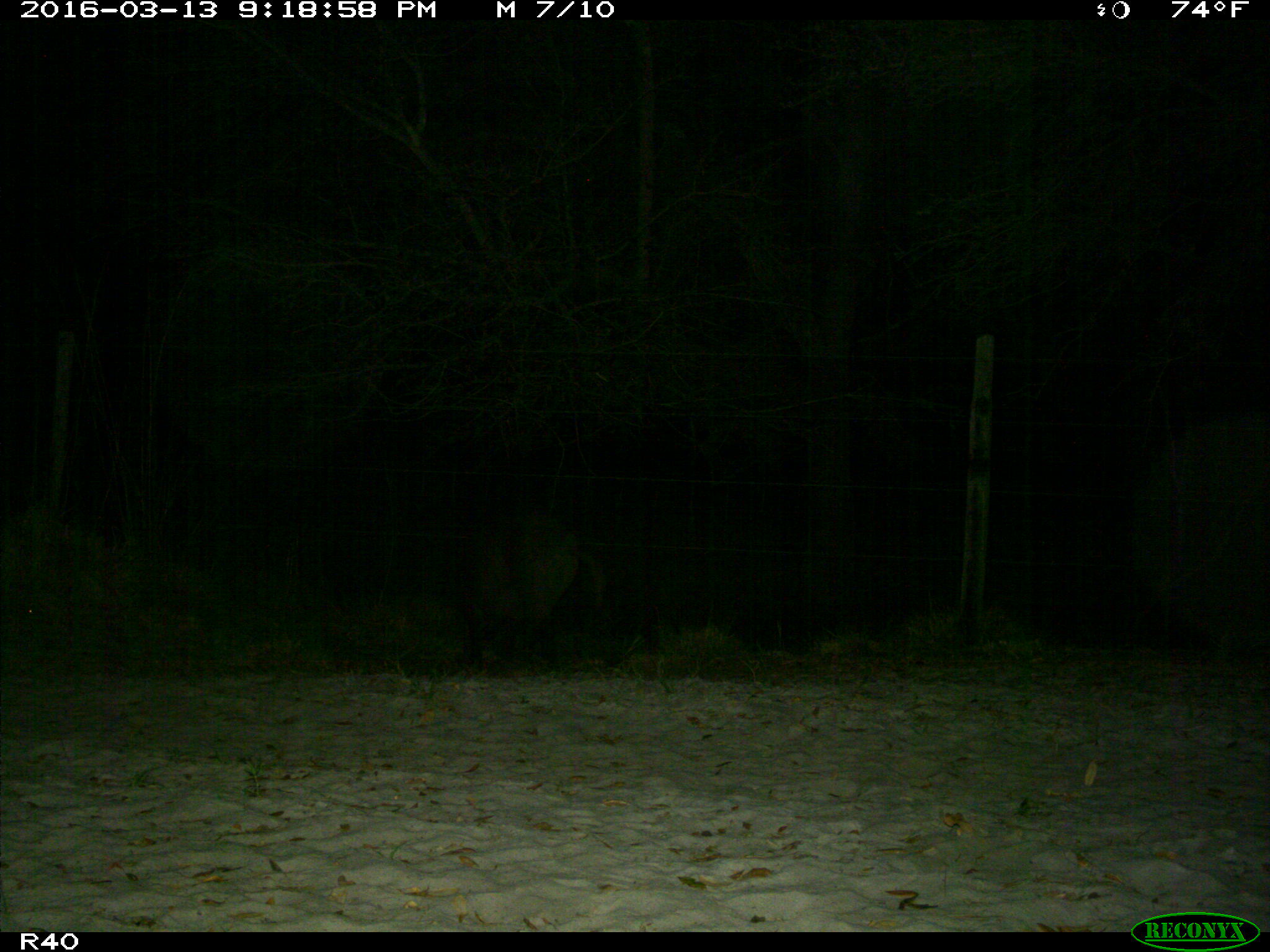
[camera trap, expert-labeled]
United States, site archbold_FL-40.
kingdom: Animalia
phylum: Chordata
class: Mammalia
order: Artiodactyla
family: Suidae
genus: Sus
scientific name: Sus scrofa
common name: wild boar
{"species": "Sus scrofa (wild boar)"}